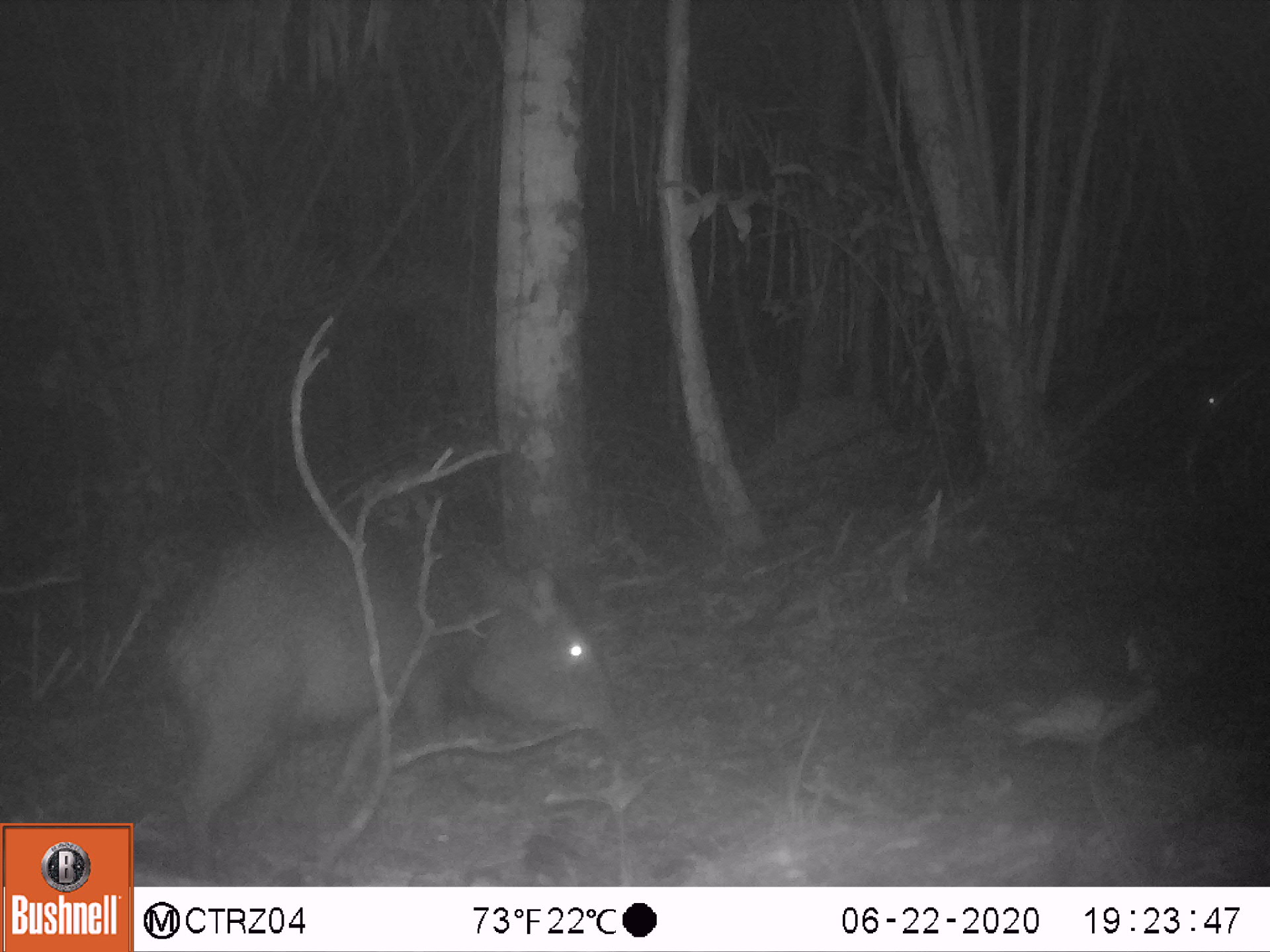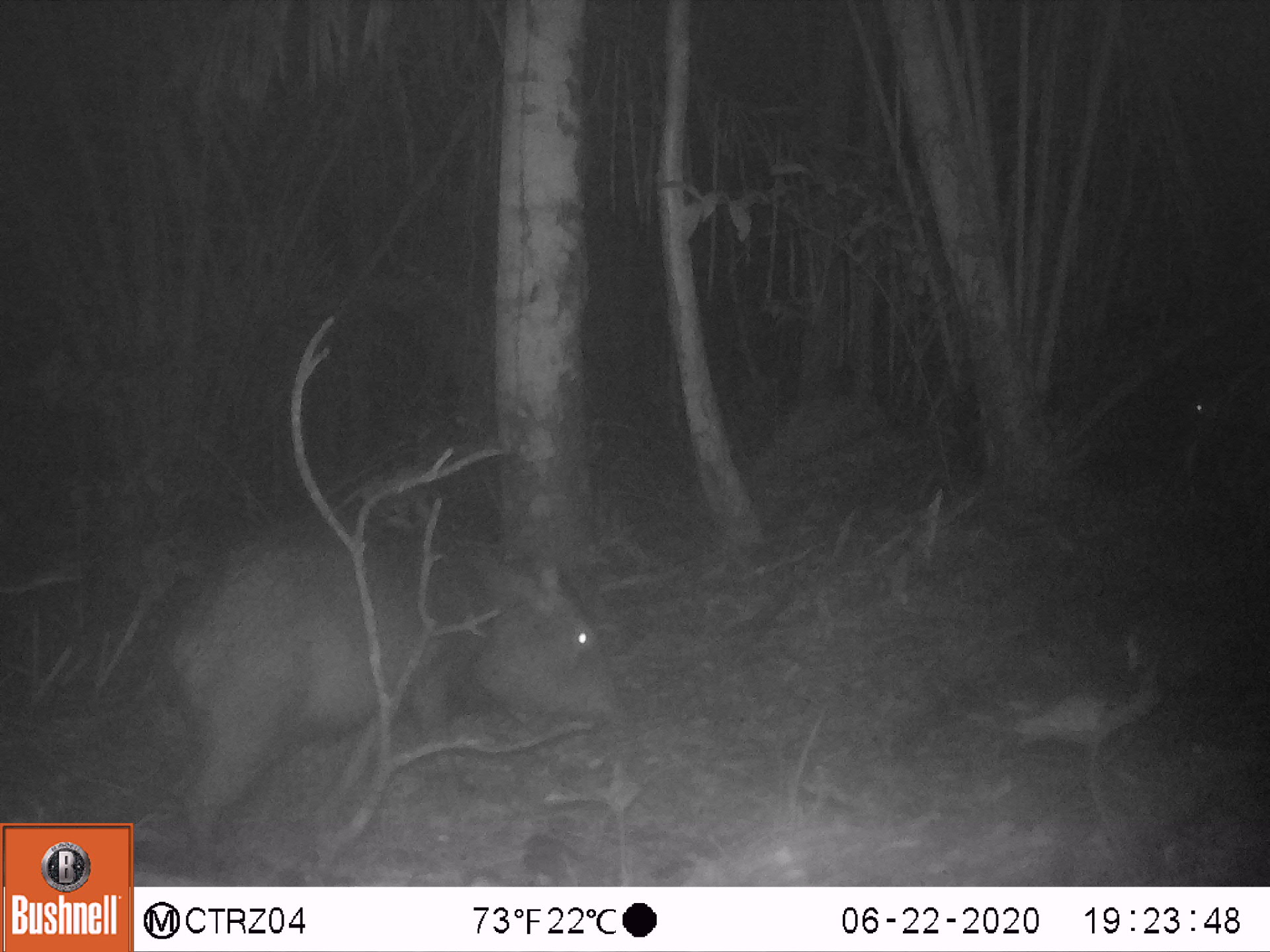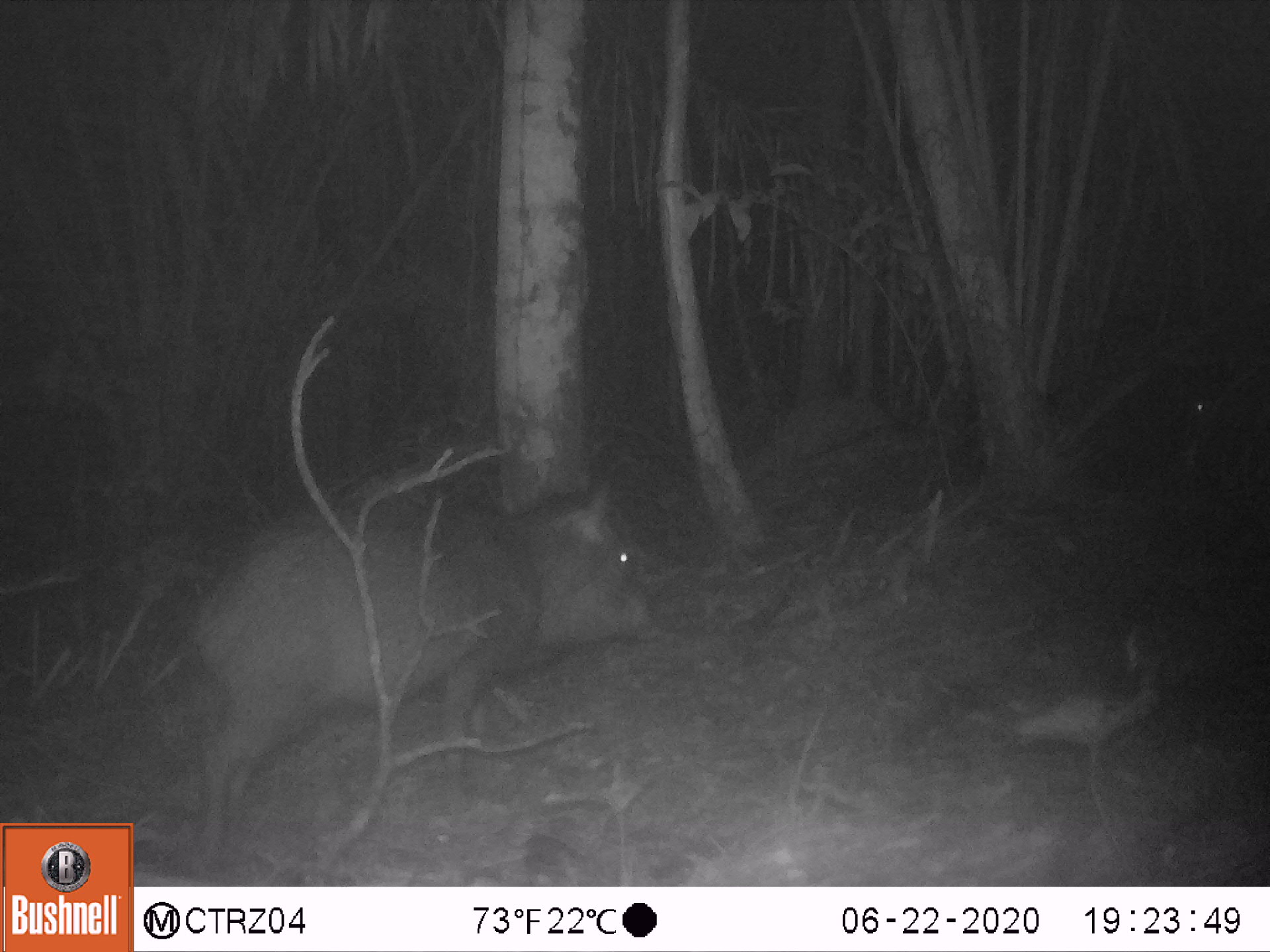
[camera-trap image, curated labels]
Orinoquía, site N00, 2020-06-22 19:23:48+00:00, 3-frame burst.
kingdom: Animalia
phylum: Chordata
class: Mammalia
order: Artiodactyla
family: Tayassuidae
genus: Pecari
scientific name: Pecari tajacu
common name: collared peccary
Collared peccary (Pecari tajacu).